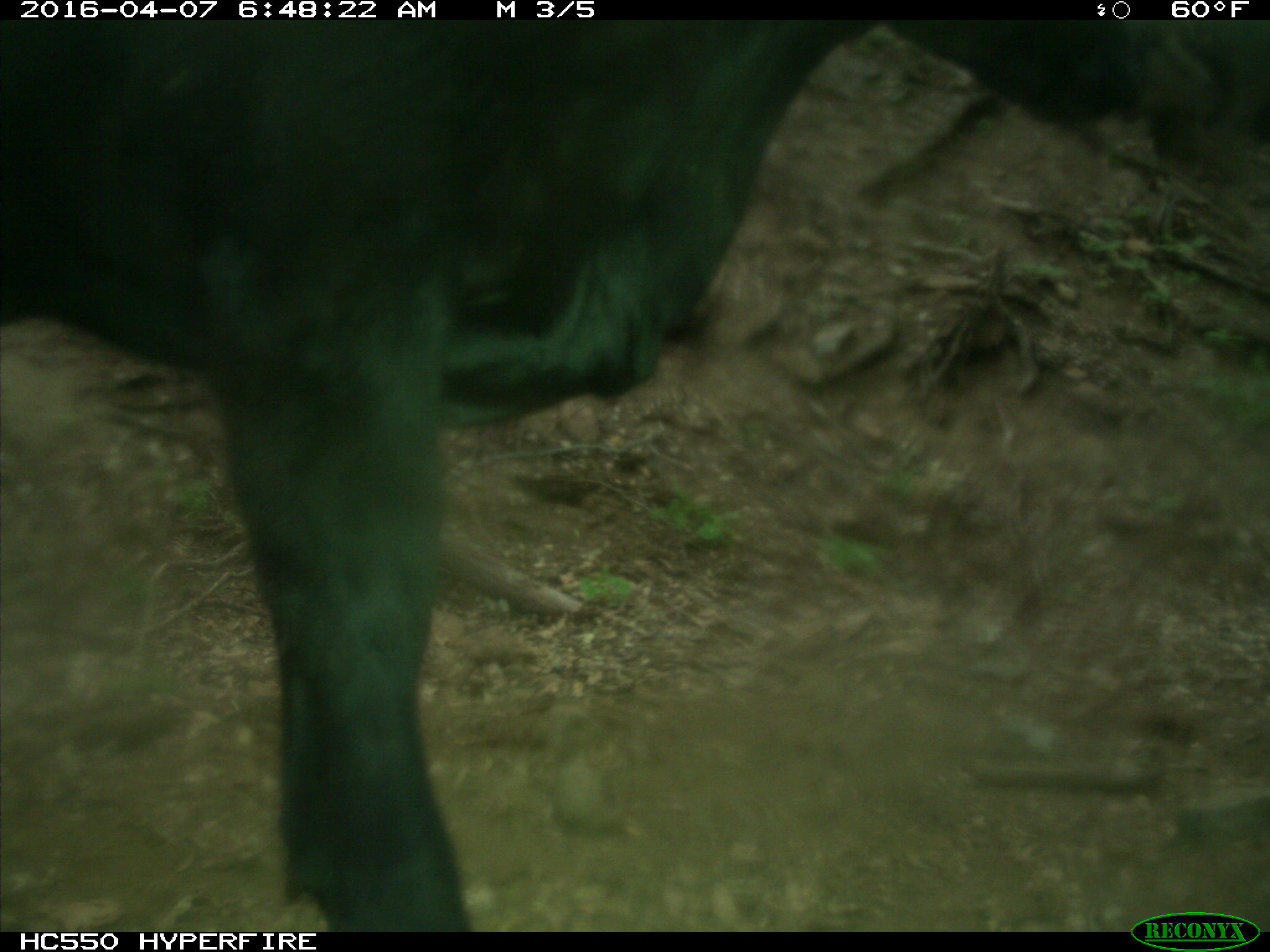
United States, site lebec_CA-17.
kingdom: Animalia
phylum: Chordata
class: Mammalia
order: Artiodactyla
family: Bovidae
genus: Bos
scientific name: Bos taurus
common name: domestic cow